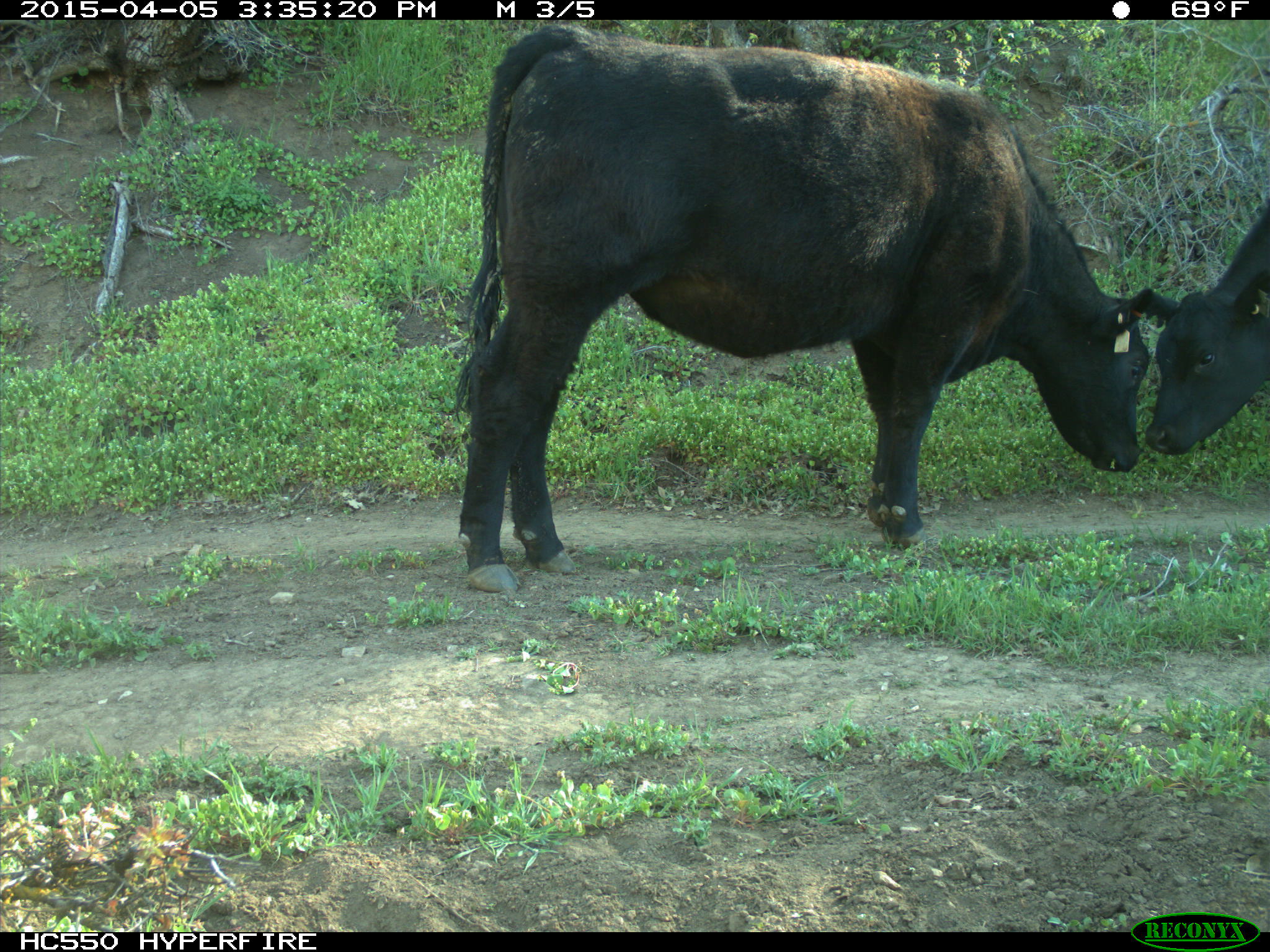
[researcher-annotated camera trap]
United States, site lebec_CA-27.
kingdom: Animalia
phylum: Chordata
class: Mammalia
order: Artiodactyla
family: Bovidae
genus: Bos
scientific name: Bos taurus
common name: domestic cow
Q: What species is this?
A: Bos taurus (domestic cow).